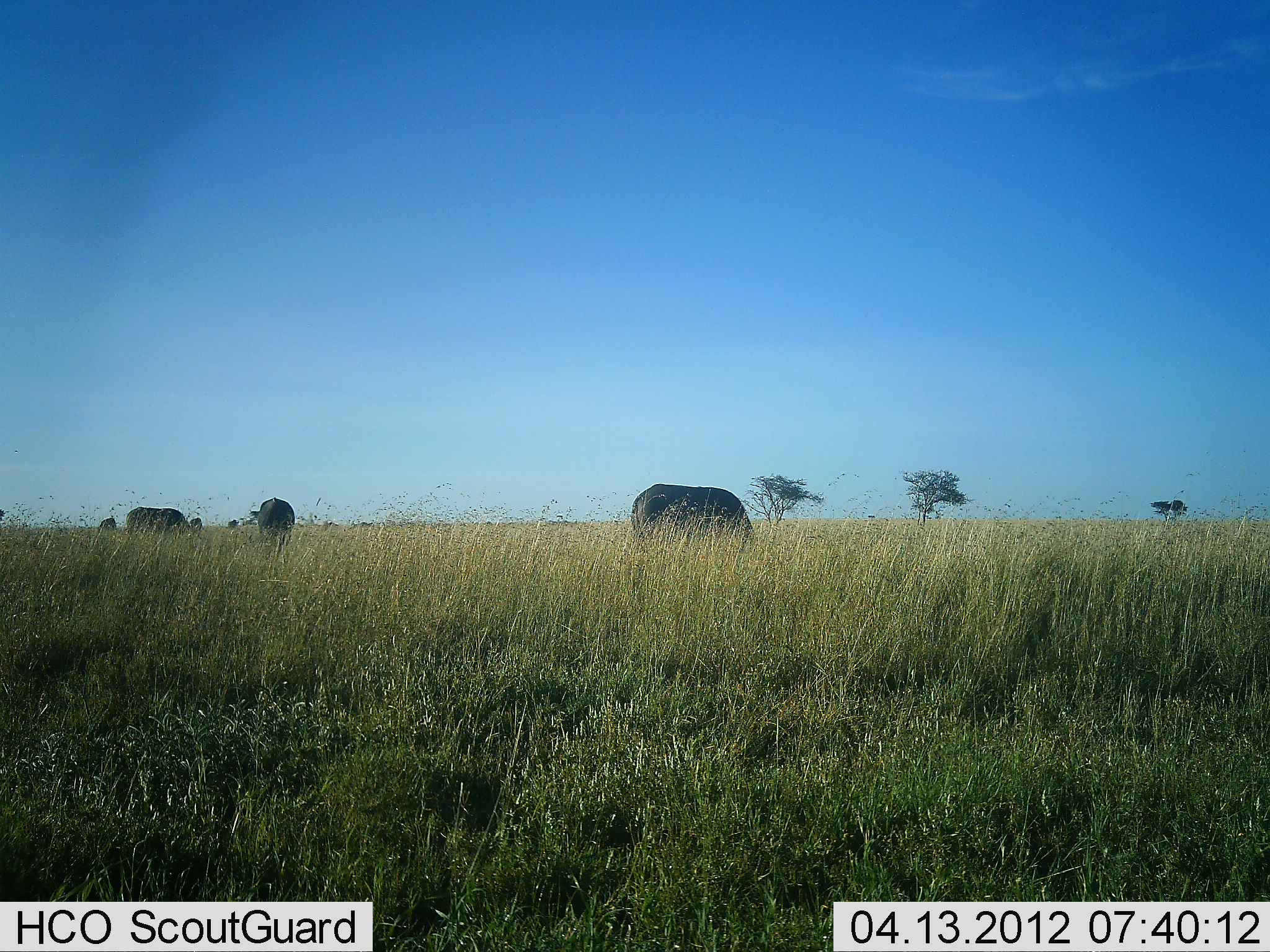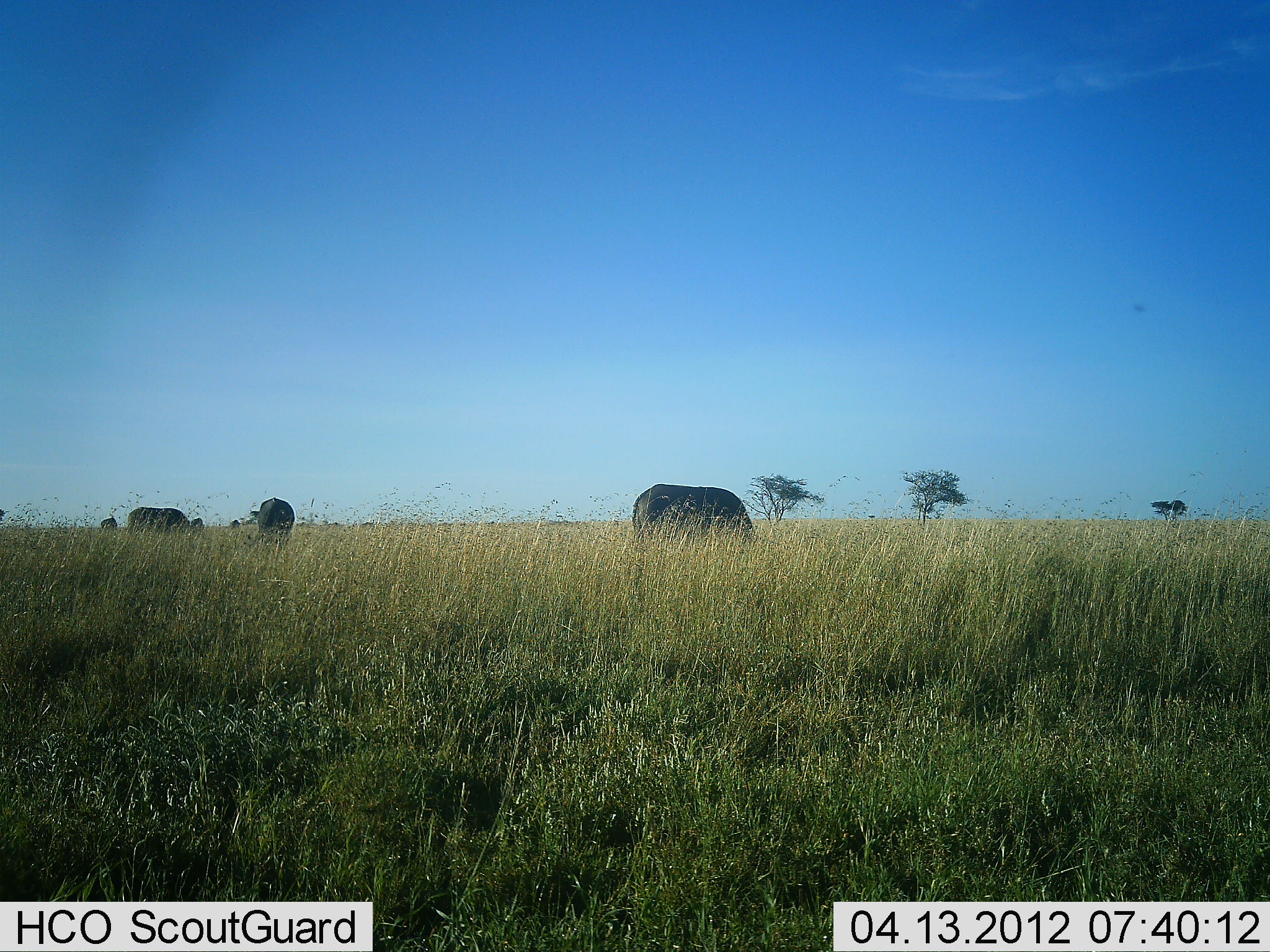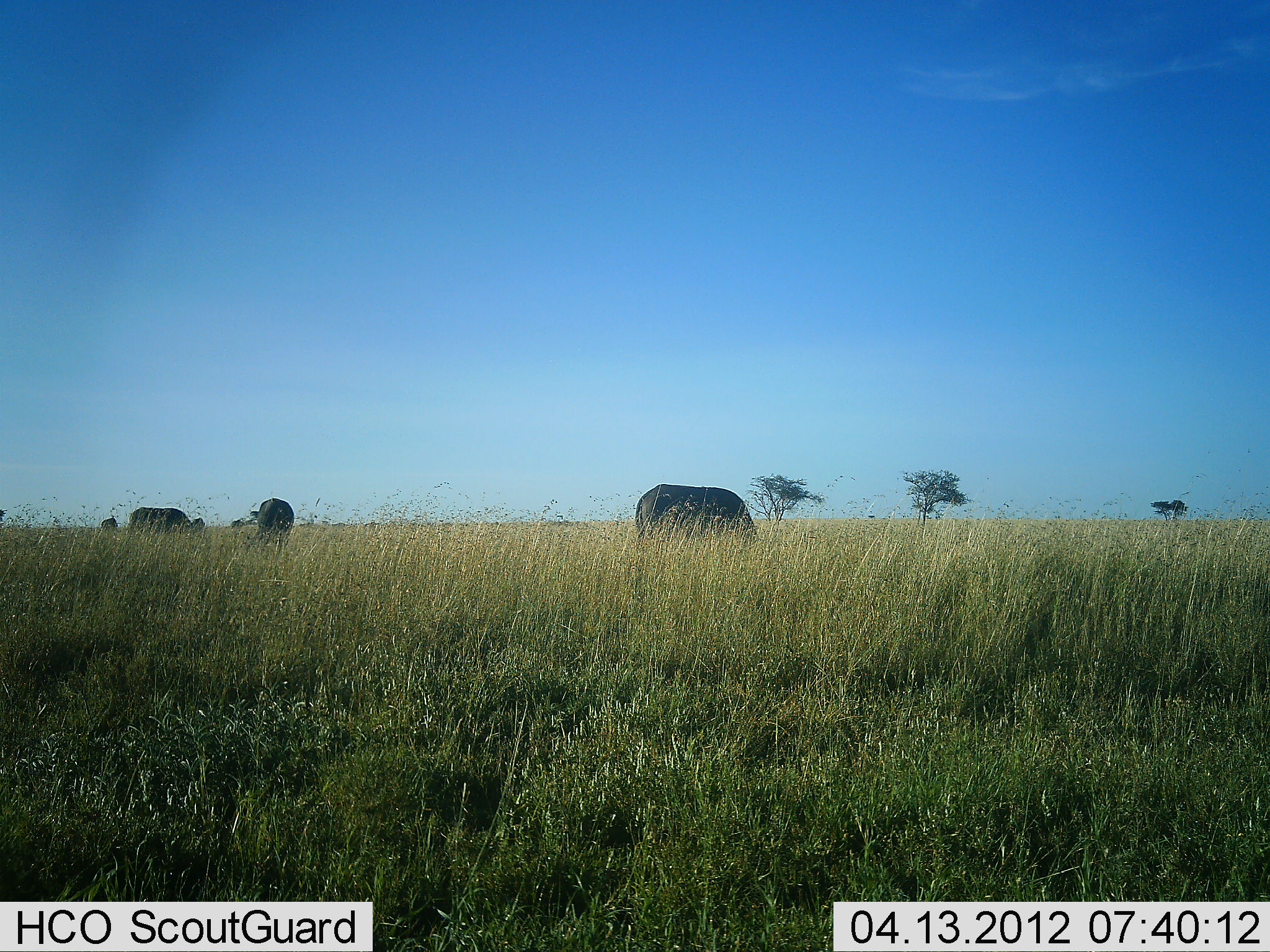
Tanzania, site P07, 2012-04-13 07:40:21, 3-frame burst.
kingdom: Animalia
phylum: Chordata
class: Mammalia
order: Artiodactyla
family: Bovidae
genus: Syncerus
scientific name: Syncerus caffer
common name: cape buffalo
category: buffalo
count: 4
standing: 35%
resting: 0%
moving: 0%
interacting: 0%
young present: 0%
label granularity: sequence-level